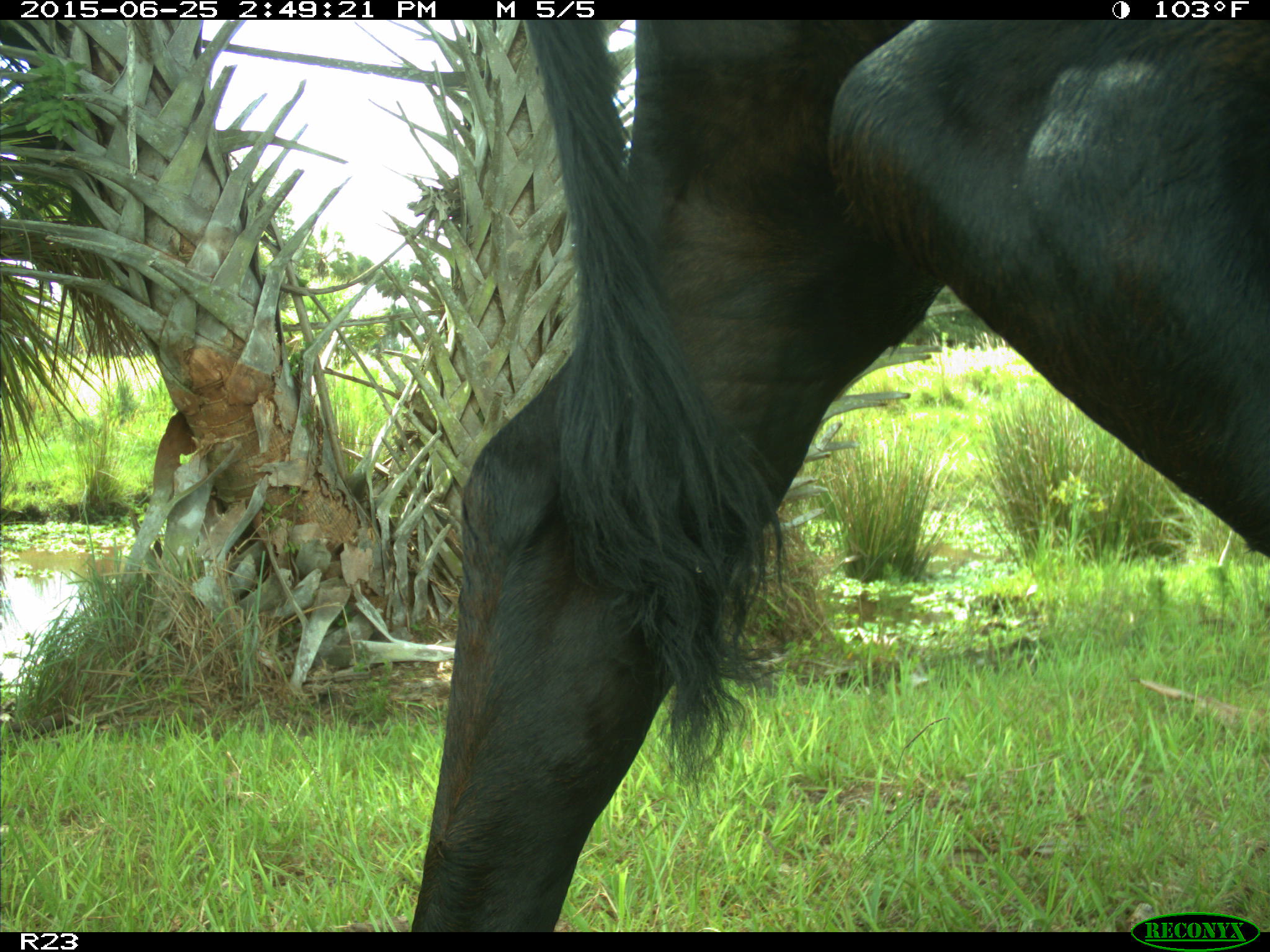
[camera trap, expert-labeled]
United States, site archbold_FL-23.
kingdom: Animalia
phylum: Chordata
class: Mammalia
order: Artiodactyla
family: Bovidae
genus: Bos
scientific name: Bos taurus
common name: domestic cow